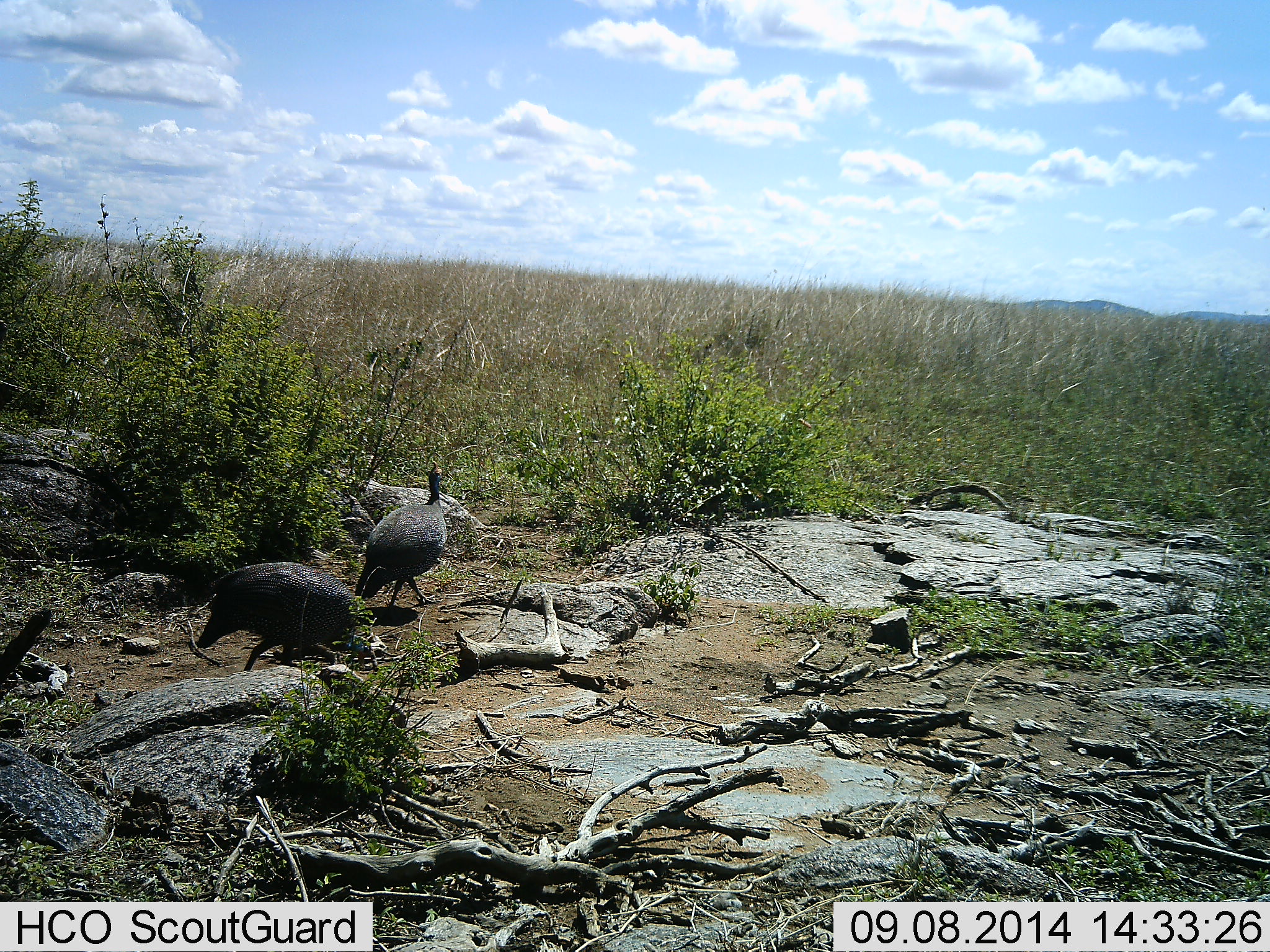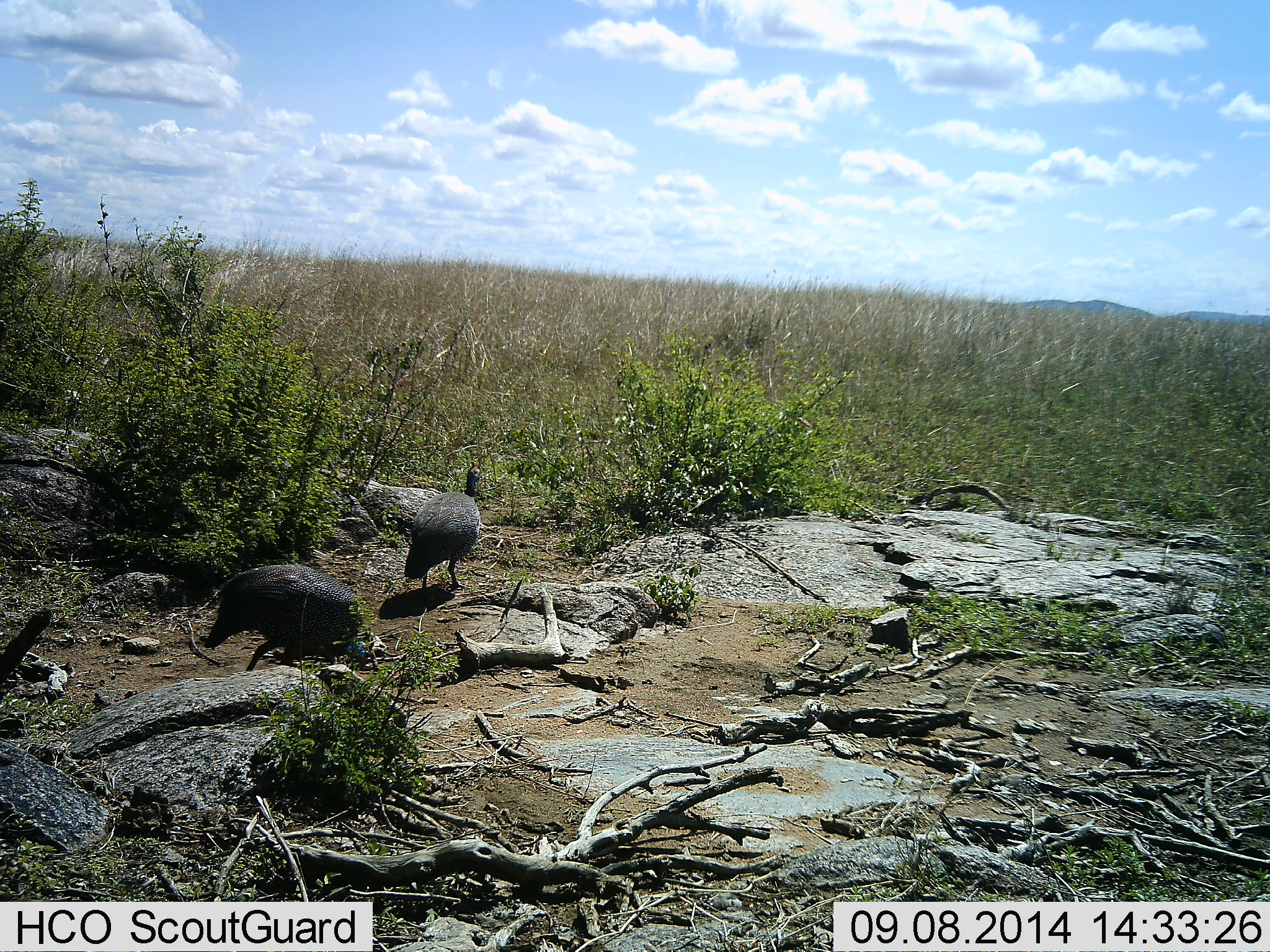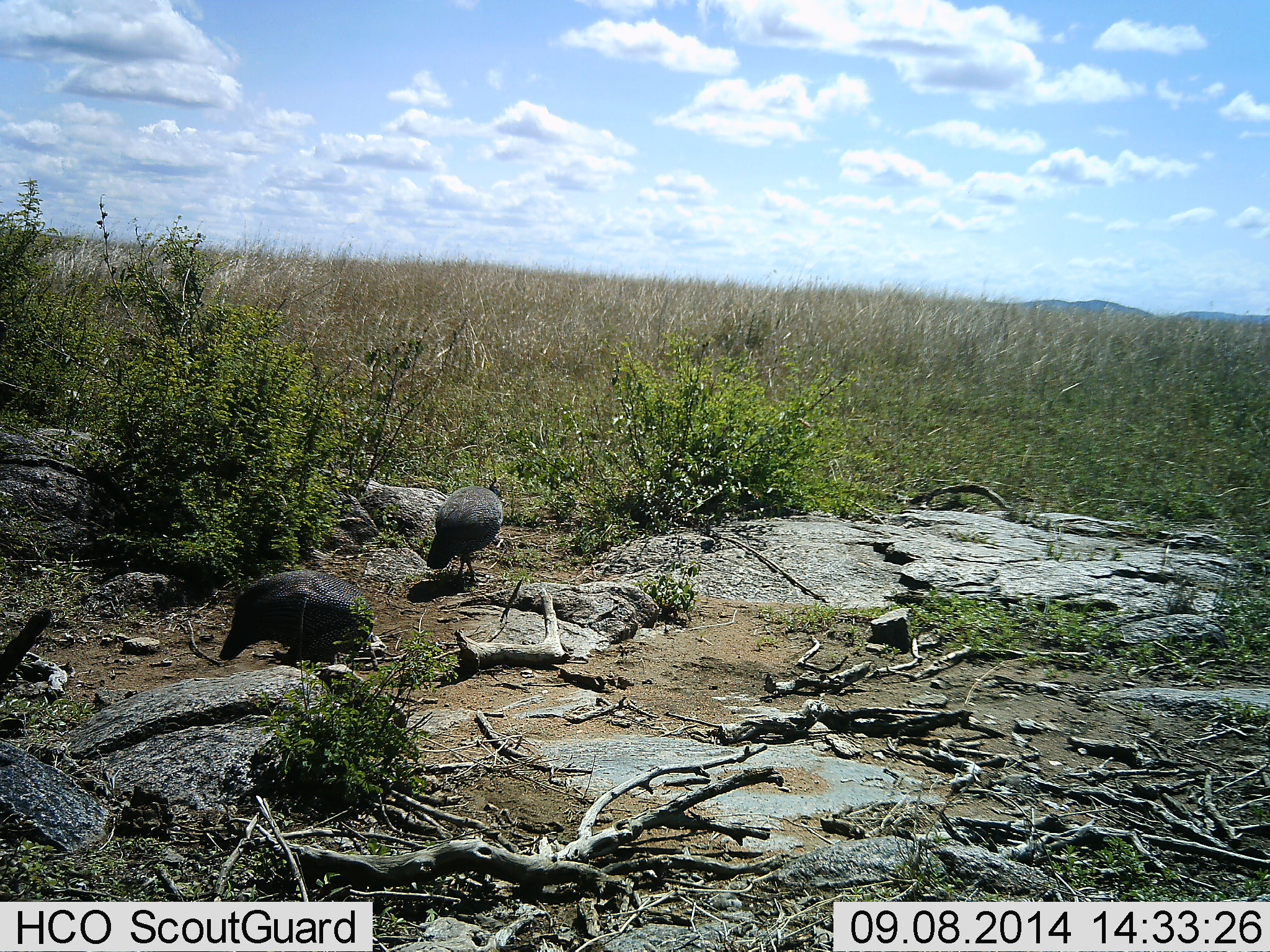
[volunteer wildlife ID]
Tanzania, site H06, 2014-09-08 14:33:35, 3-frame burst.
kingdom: Animalia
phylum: Chordata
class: Aves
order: Galliformes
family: Numididae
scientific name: Numididae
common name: guinea fowl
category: guineafowl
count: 2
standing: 10%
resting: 0%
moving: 60%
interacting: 0%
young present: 0%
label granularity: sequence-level